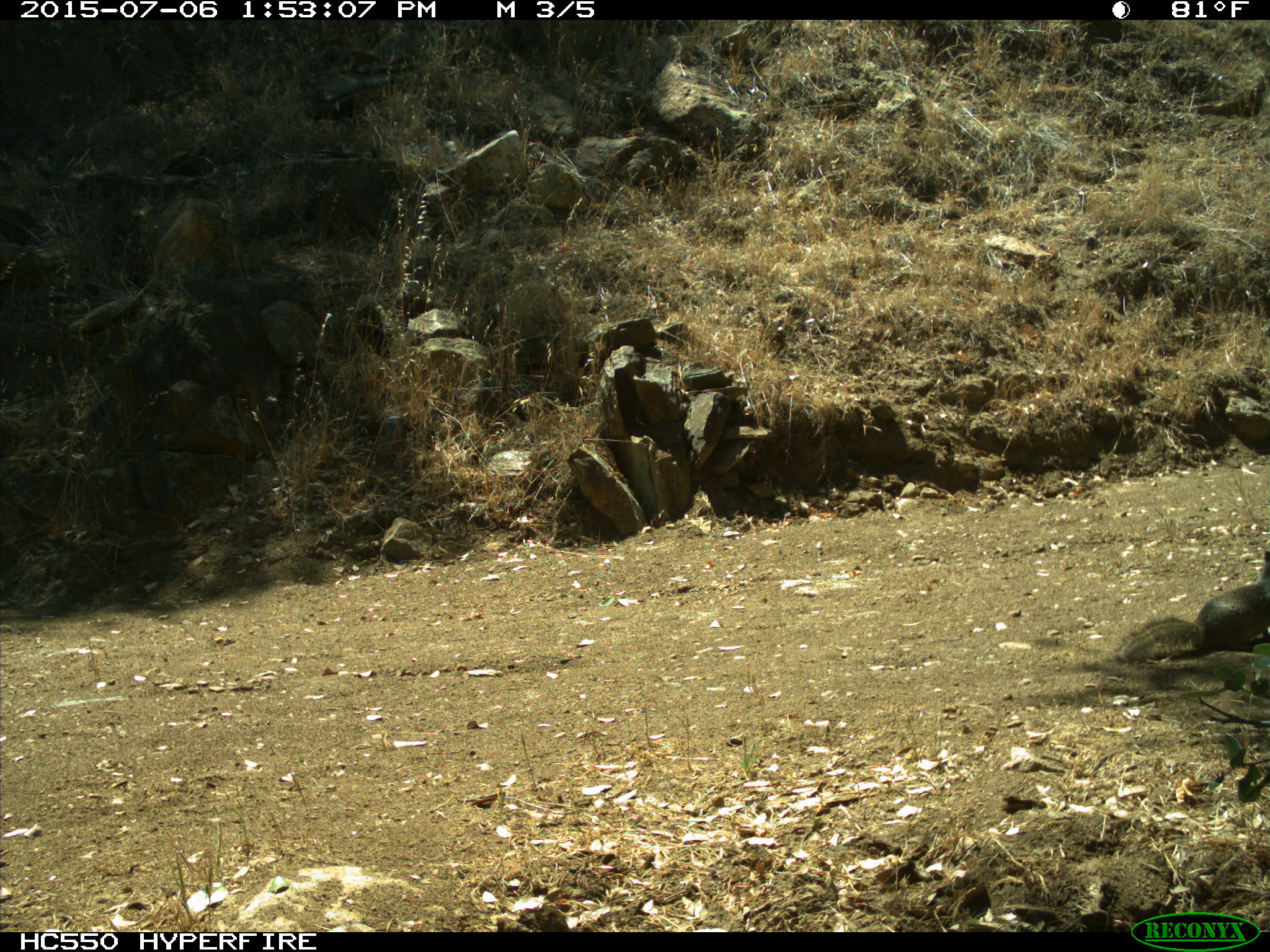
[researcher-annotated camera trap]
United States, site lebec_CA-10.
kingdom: Animalia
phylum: Chordata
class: Mammalia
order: Rodentia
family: Sciuridae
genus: Otospermophilus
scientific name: Otospermophilus beecheyi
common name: california ground squirrel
Otospermophilus beecheyi (california ground squirrel).